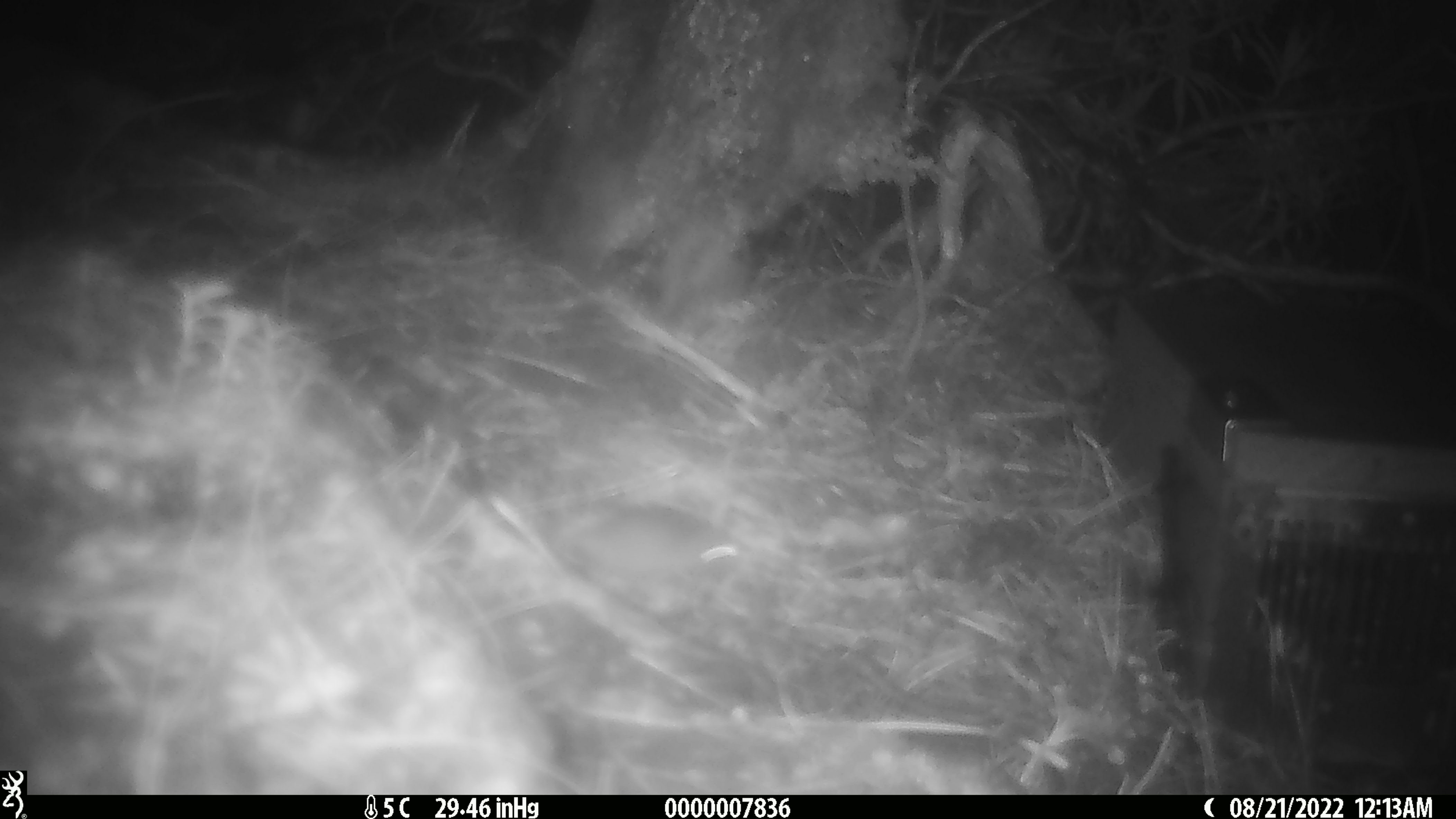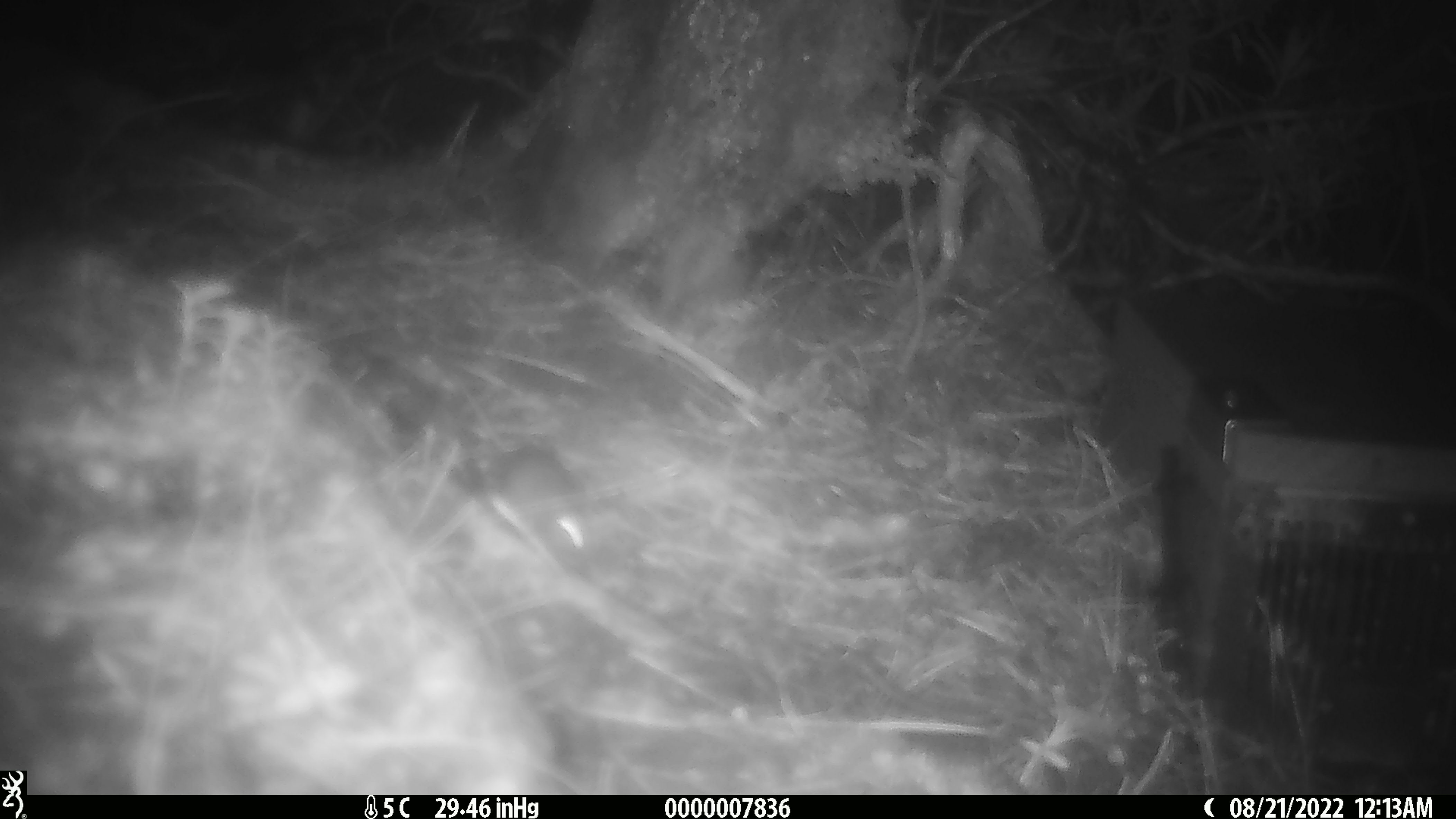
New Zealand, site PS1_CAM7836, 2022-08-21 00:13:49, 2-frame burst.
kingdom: Animalia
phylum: Chordata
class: Mammalia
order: Rodentia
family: Muridae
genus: Mus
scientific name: Mus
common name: mouse